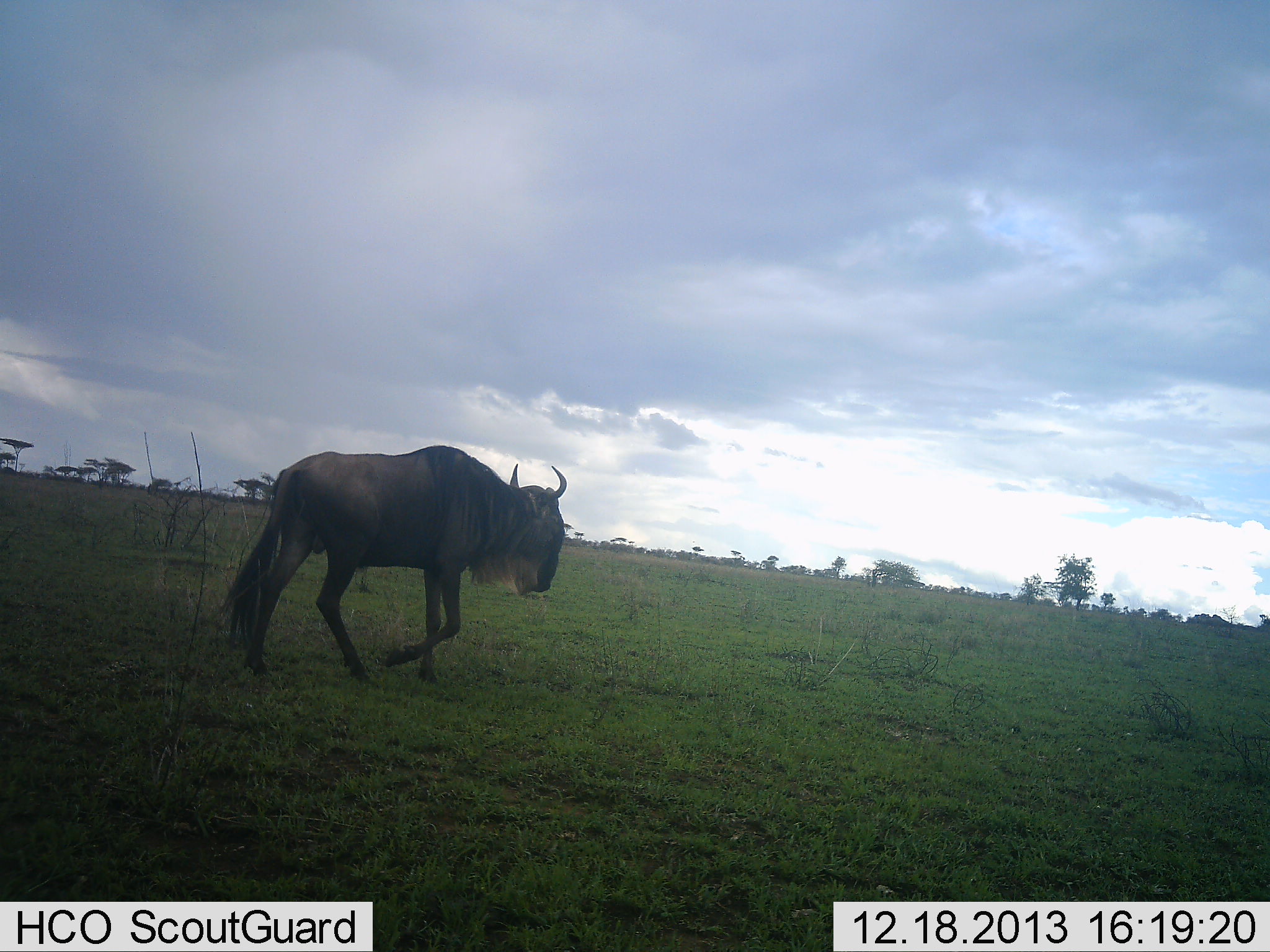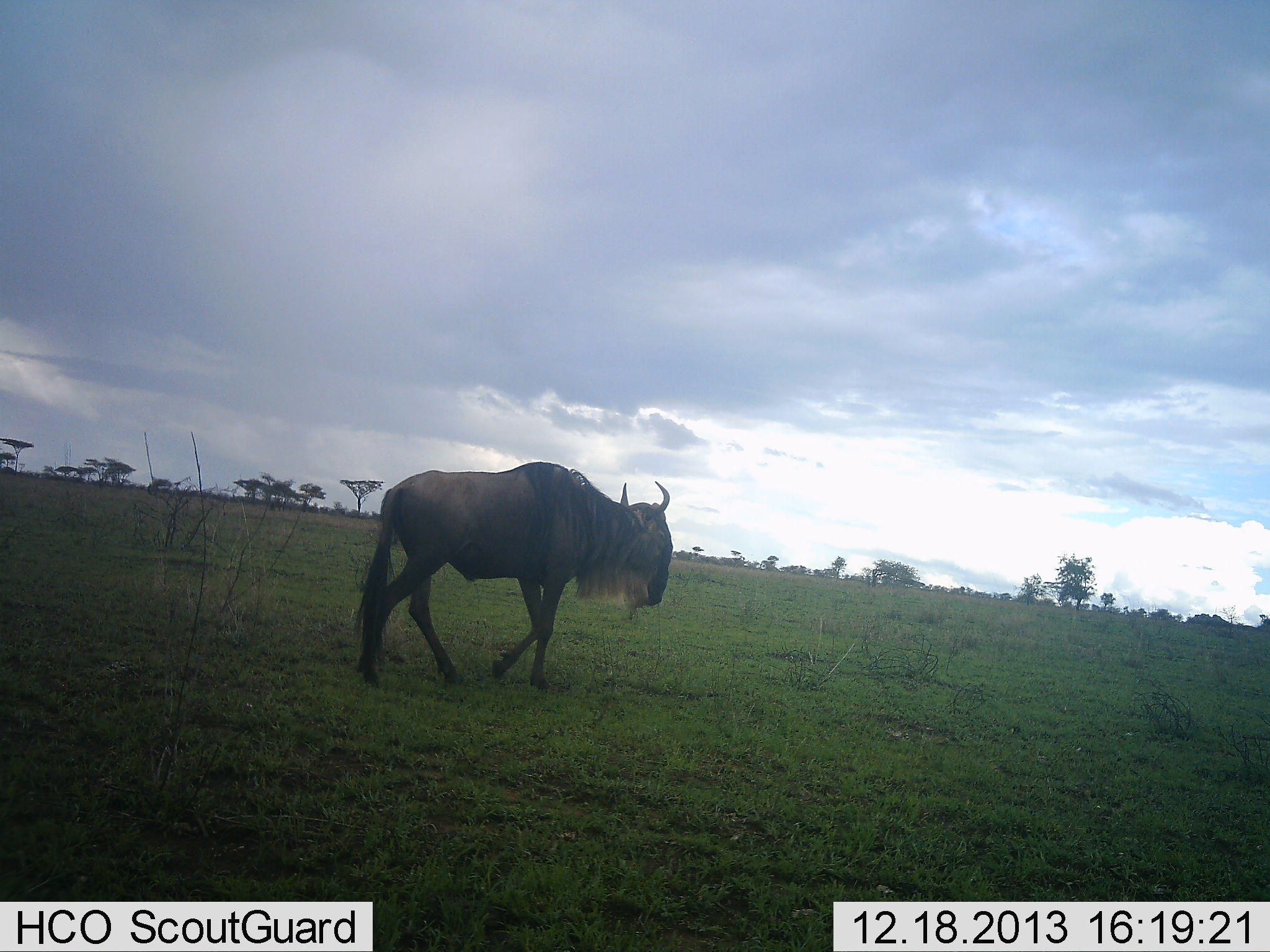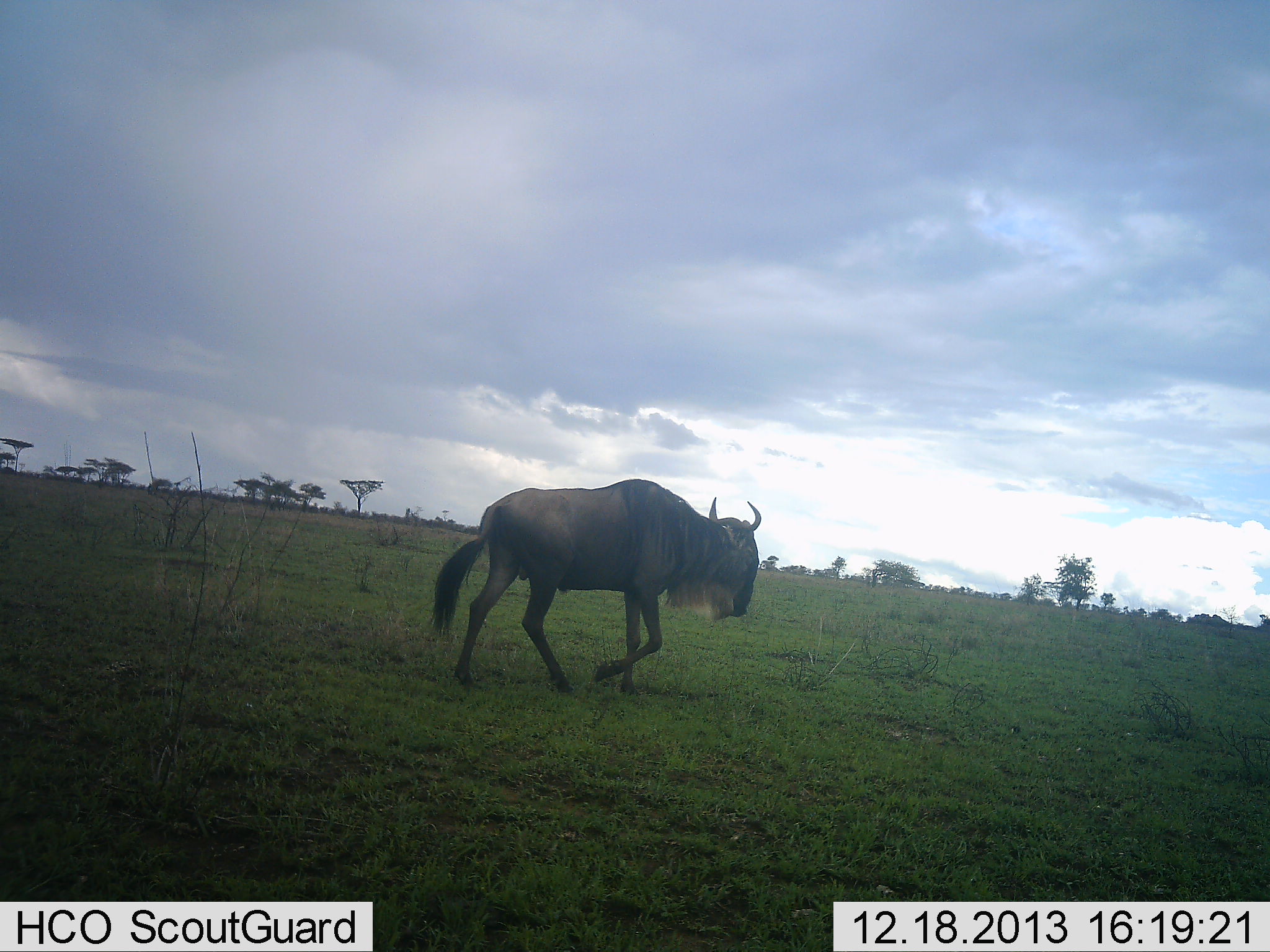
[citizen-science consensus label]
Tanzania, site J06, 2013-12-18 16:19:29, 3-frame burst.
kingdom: Animalia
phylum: Chordata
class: Mammalia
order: Artiodactyla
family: Bovidae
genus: Connochaetes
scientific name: Connochaetes taurinus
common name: blue wildebeest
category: wildebeest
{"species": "wildebeest (blue wildebeest) (Connochaetes taurinus)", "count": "1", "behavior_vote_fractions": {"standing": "0%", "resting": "0%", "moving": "100%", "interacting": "0%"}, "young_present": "0%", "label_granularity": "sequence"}